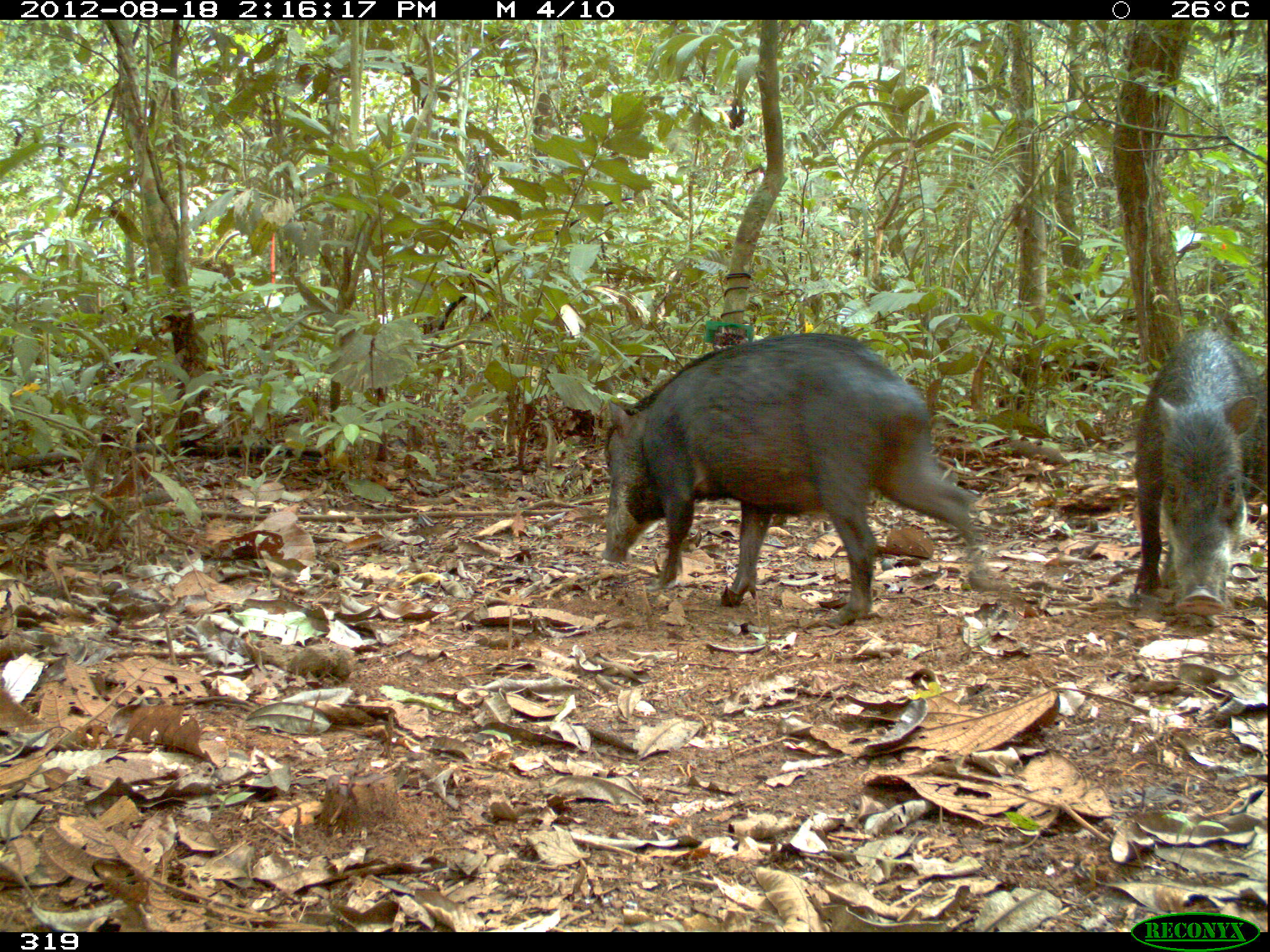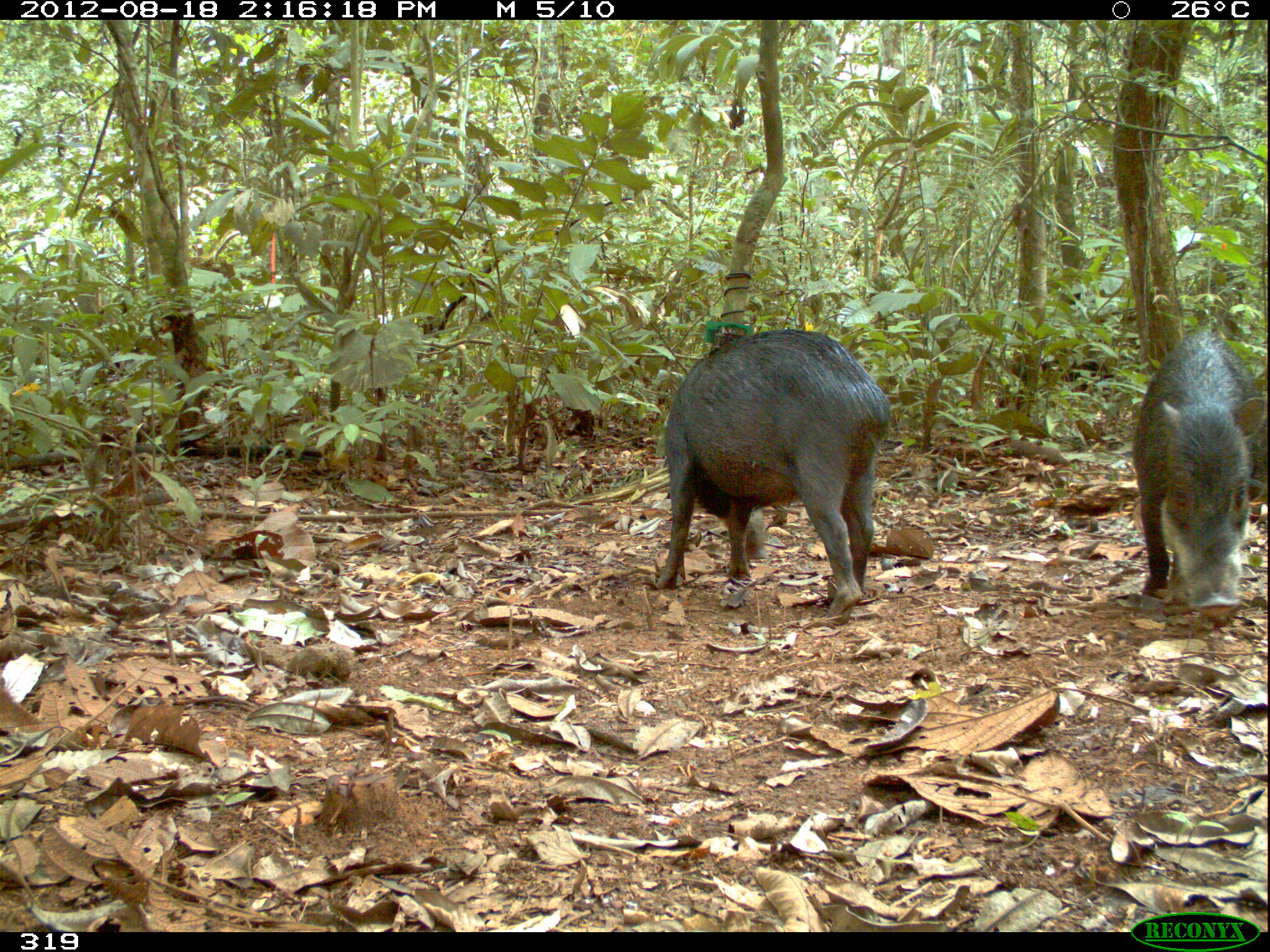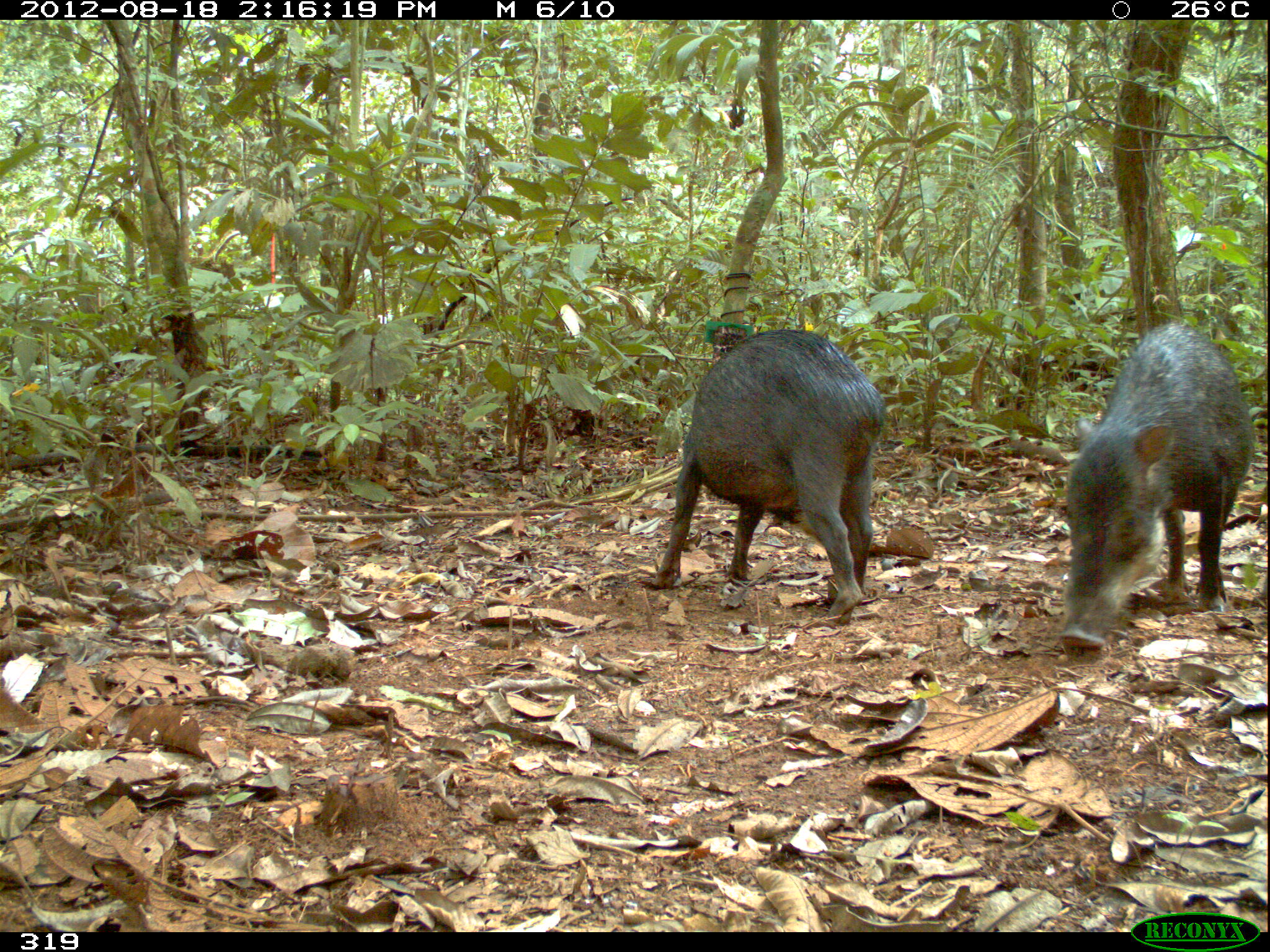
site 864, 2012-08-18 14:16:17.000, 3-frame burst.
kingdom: Animalia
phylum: Chordata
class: Mammalia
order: Artiodactyla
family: Tayassuidae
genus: Tayassu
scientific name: Tayassu pecari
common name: white-lipped peccary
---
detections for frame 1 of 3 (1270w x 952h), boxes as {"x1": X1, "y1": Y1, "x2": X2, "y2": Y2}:
tayassu pecari: {"x1": 603, "y1": 334, "x2": 1000, "y2": 628}; {"x1": 1132, "y1": 331, "x2": 1267, "y2": 616}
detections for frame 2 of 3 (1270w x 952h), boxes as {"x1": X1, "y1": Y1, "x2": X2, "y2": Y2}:
tayassu pecari: {"x1": 651, "y1": 330, "x2": 889, "y2": 625}; {"x1": 1131, "y1": 333, "x2": 1265, "y2": 608}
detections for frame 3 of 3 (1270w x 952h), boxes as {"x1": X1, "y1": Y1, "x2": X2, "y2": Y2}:
tayassu pecari: {"x1": 654, "y1": 328, "x2": 885, "y2": 621}; {"x1": 1055, "y1": 320, "x2": 1254, "y2": 660}